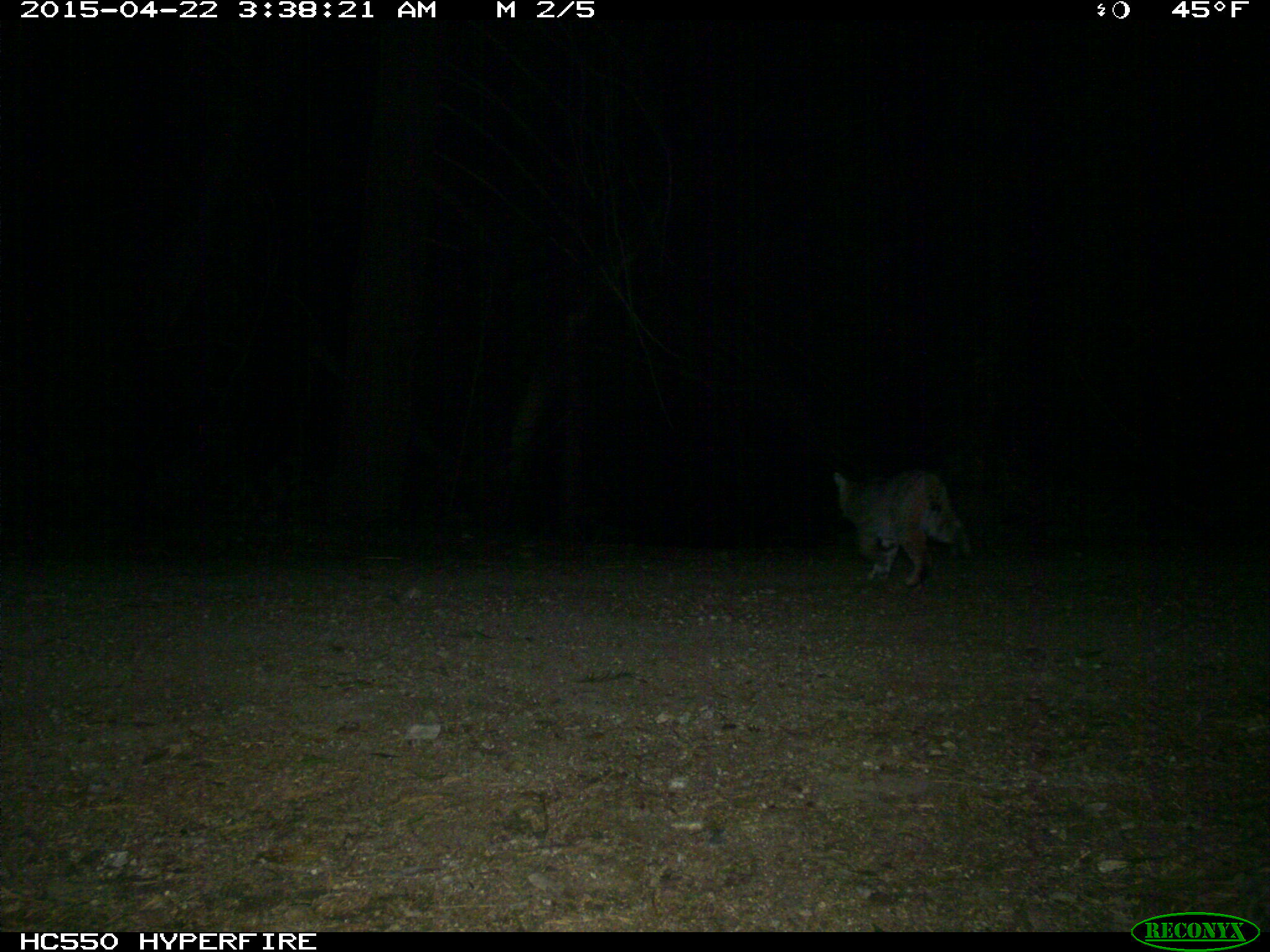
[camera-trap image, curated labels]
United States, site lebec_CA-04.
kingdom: Animalia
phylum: Chordata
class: Mammalia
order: Carnivora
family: Felidae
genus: Lynx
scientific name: Lynx rufus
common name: bobcat